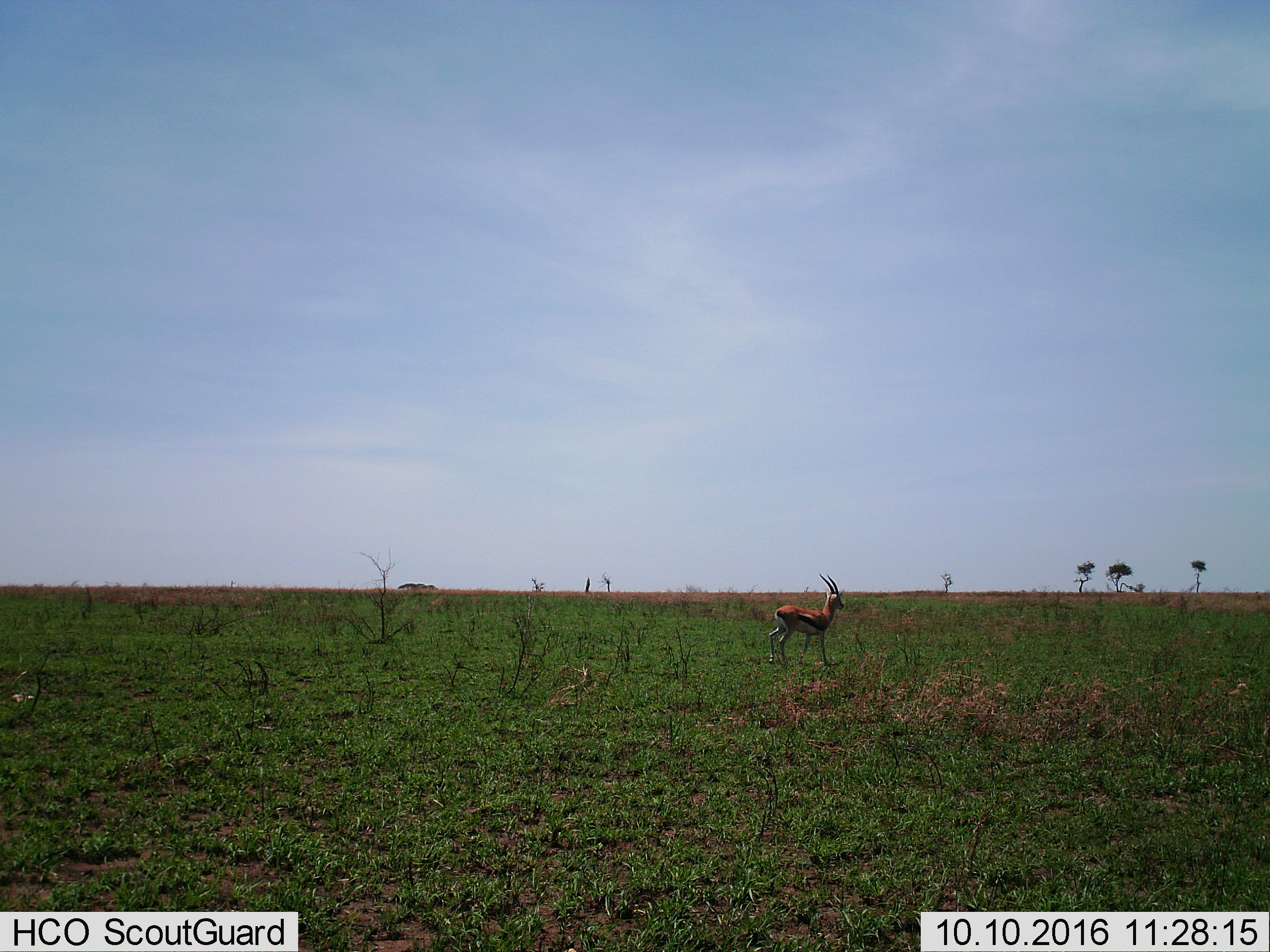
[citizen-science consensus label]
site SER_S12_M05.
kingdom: Animalia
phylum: Chordata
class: Mammalia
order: Artiodactyla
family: Bovidae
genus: Eudorcas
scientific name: Eudorcas thomsonii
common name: thomson's gazelle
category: gazellethomsons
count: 1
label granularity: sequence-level